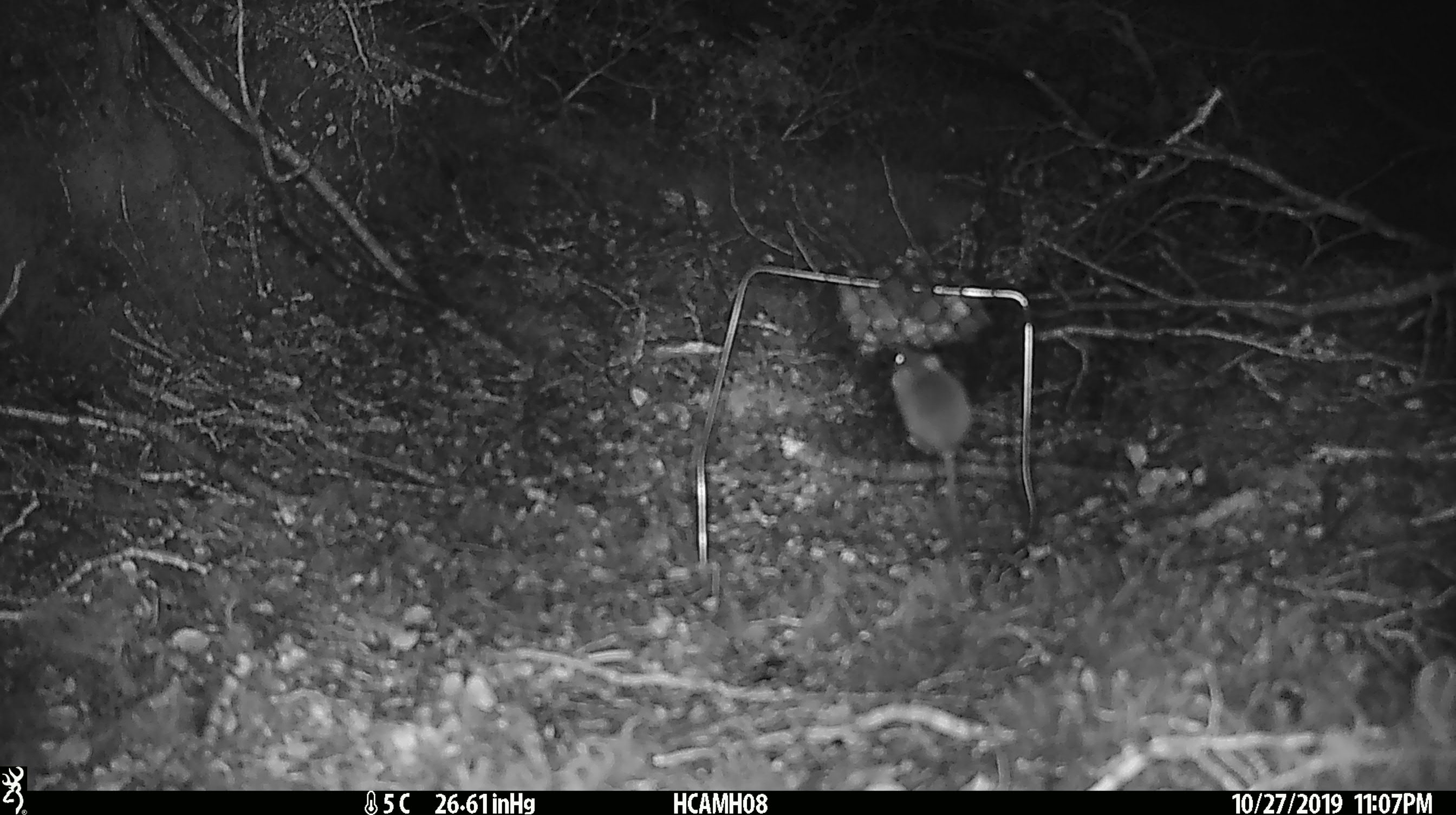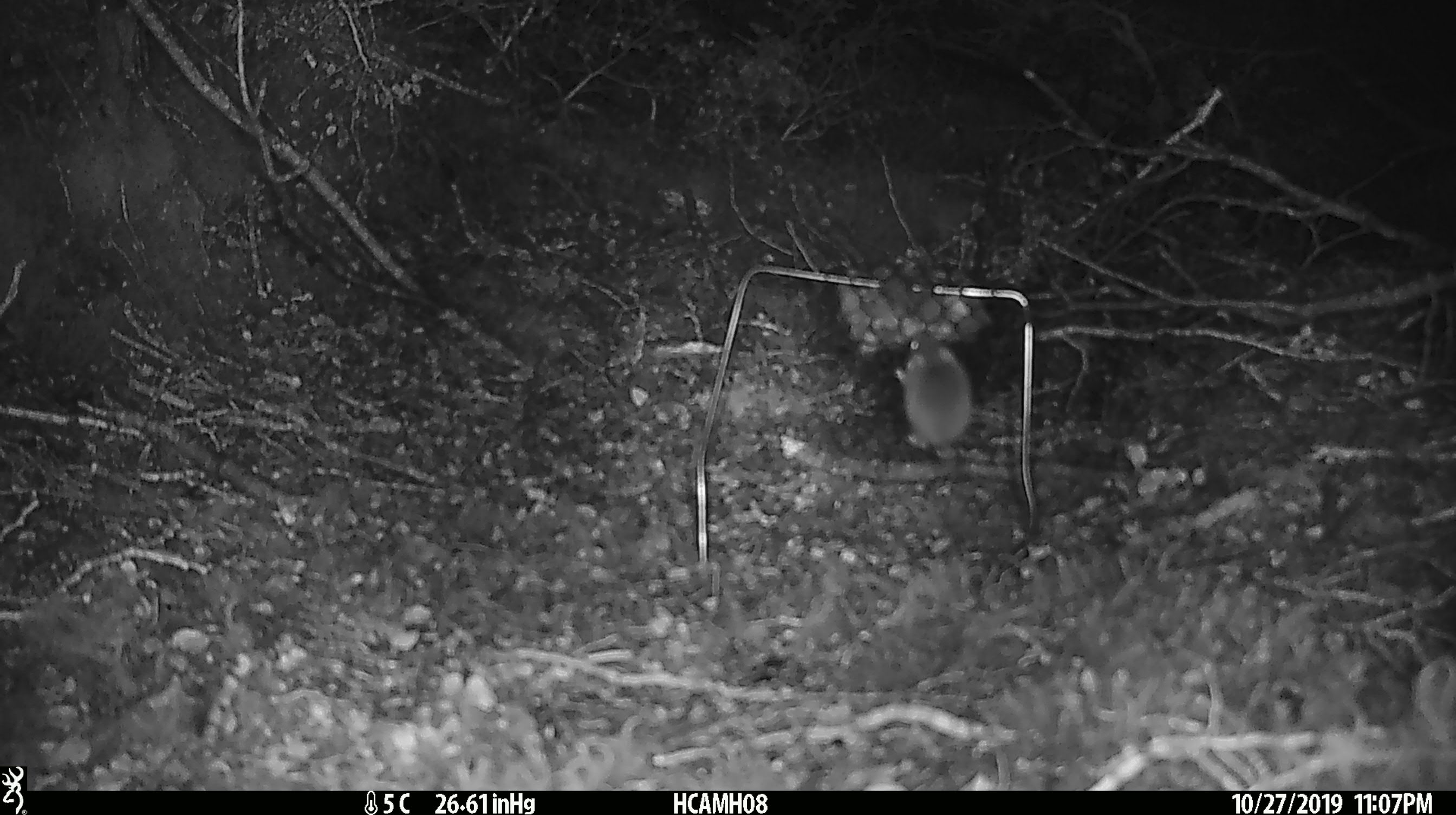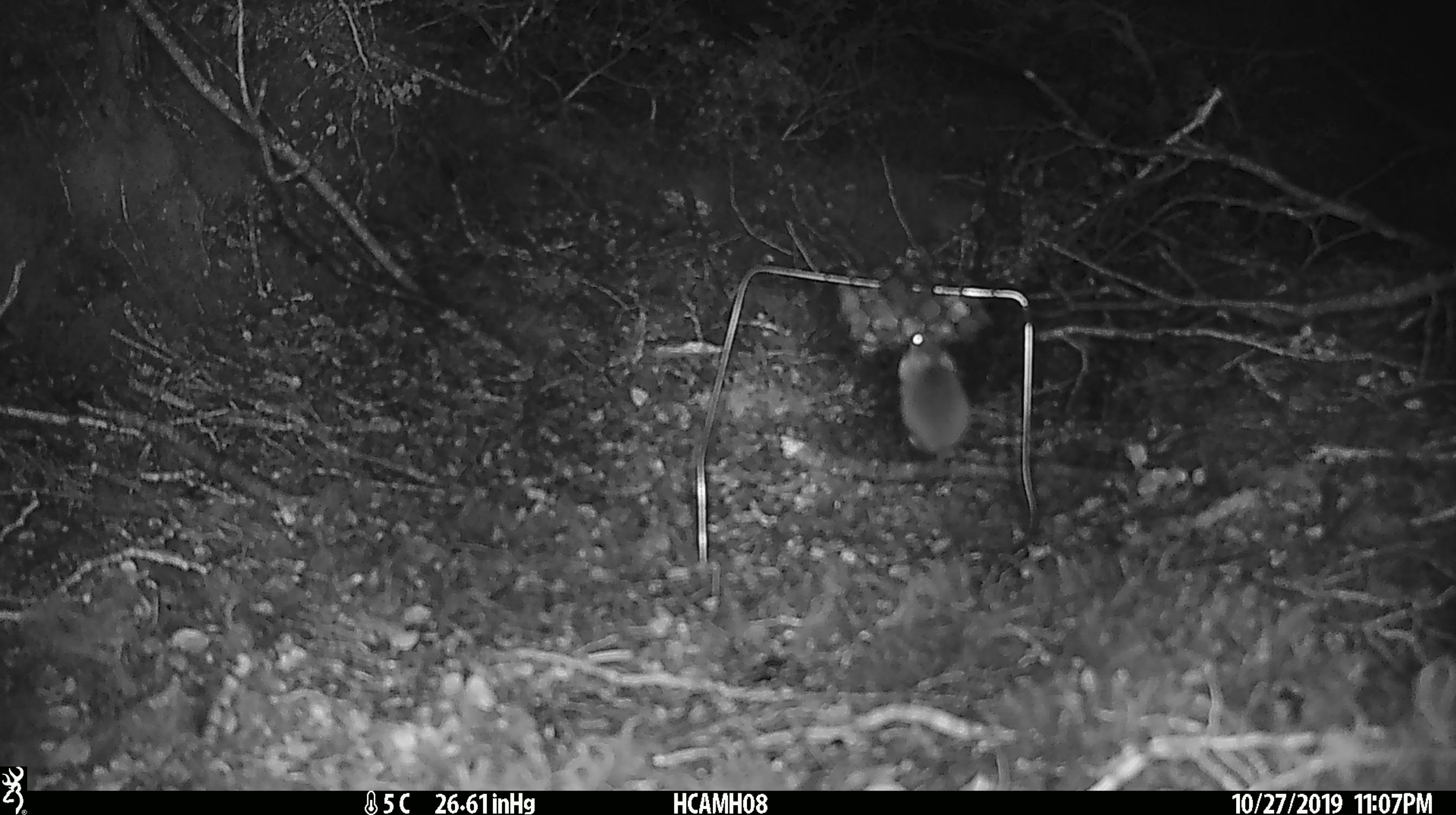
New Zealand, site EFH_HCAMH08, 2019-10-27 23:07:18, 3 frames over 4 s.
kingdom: Animalia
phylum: Chordata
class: Mammalia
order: Rodentia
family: Muridae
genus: Mus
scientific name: Mus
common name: mouse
Mouse (Mus).